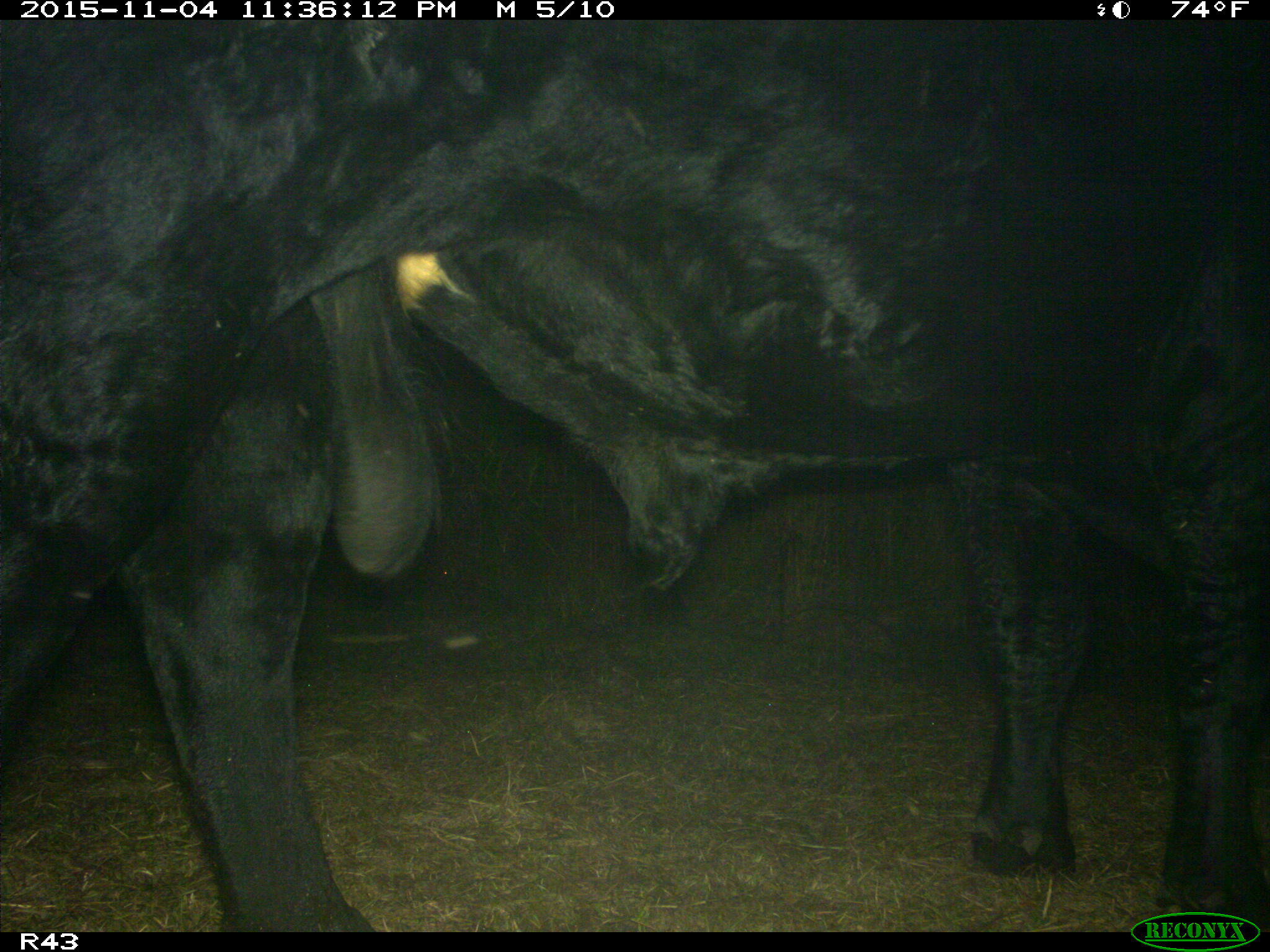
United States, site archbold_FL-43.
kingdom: Animalia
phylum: Chordata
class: Mammalia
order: Artiodactyla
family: Bovidae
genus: Bos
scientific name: Bos taurus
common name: domestic cow